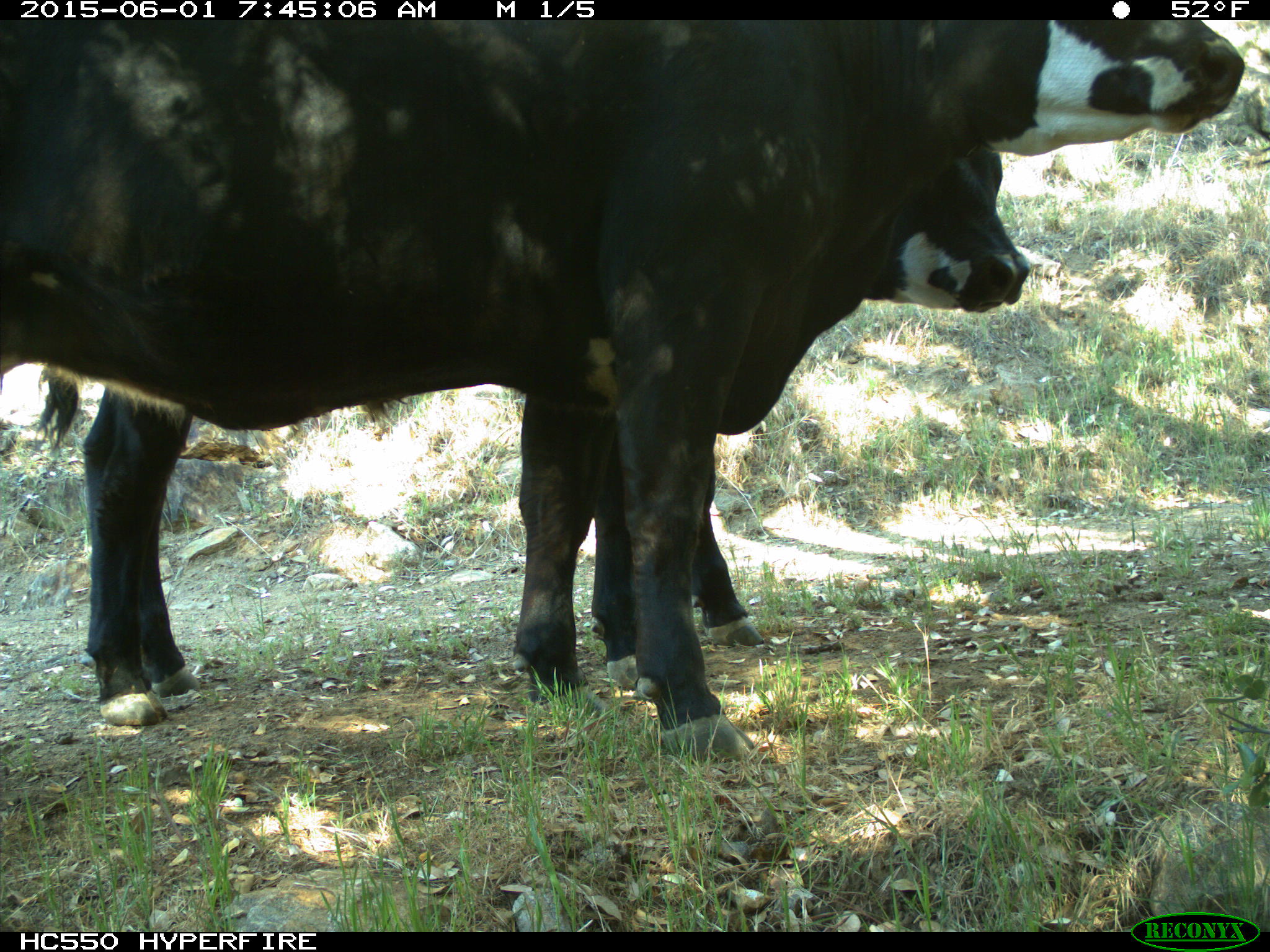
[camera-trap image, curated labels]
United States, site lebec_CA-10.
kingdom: Animalia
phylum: Chordata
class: Mammalia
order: Artiodactyla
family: Bovidae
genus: Bos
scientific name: Bos taurus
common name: domestic cow